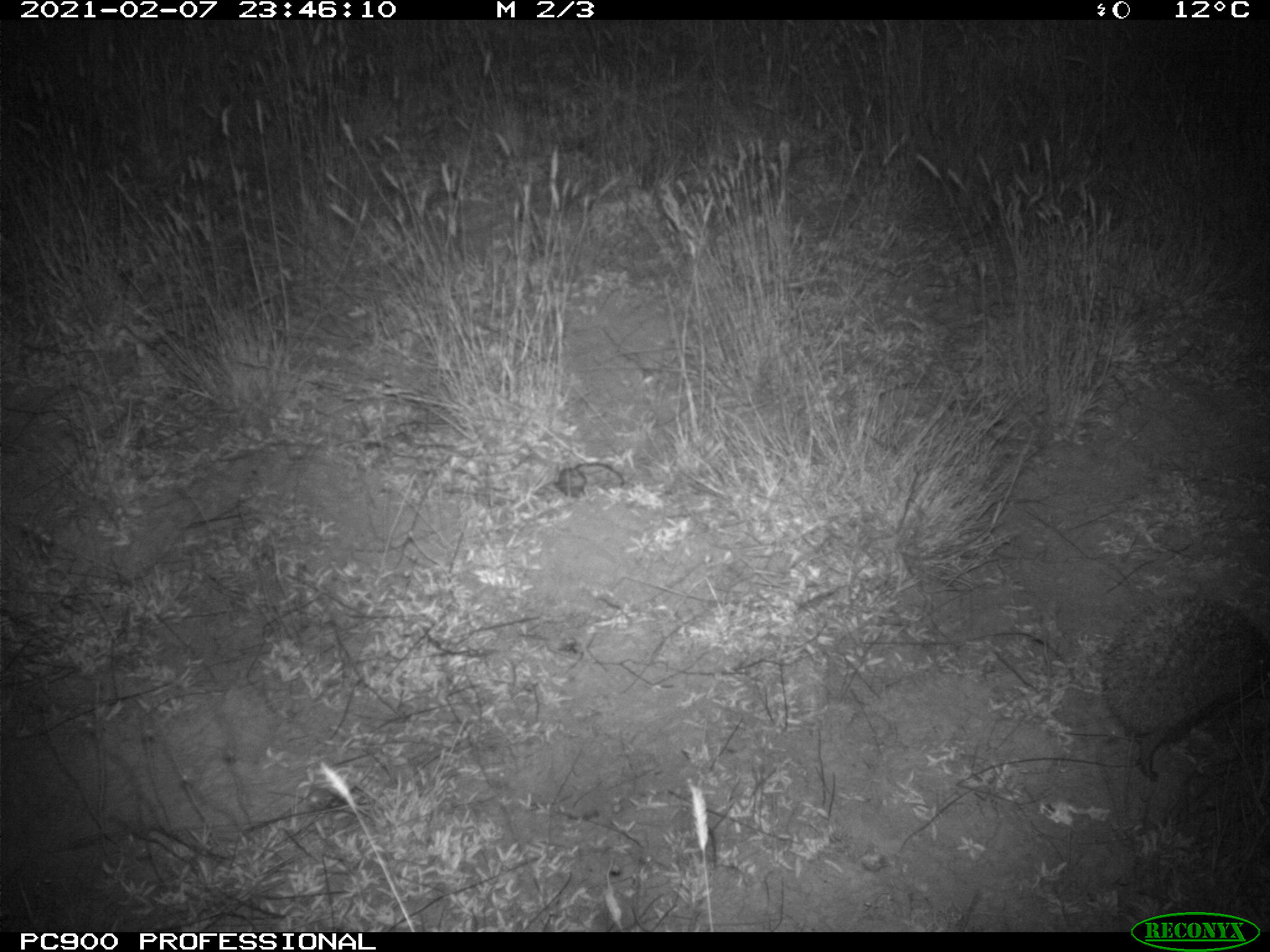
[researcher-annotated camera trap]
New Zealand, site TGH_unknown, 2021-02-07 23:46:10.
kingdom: Animalia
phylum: Chordata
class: Mammalia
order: Eulipotyphla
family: Erinaceidae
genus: Erinaceus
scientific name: Erinaceus europaeus europaeus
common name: european hedgehog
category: hedgehog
Hedgehog (european hedgehog) (Erinaceus europaeus europaeus).